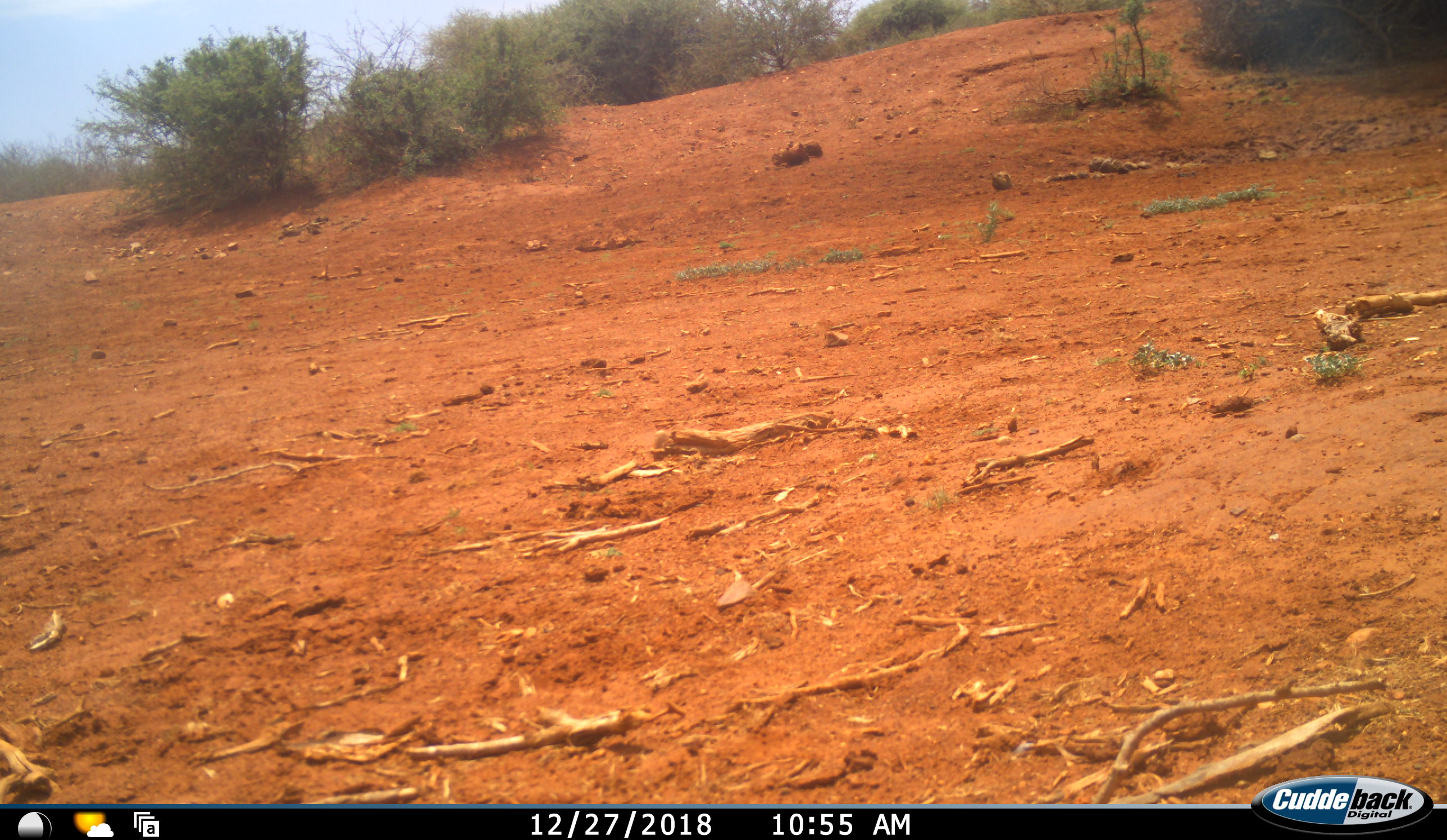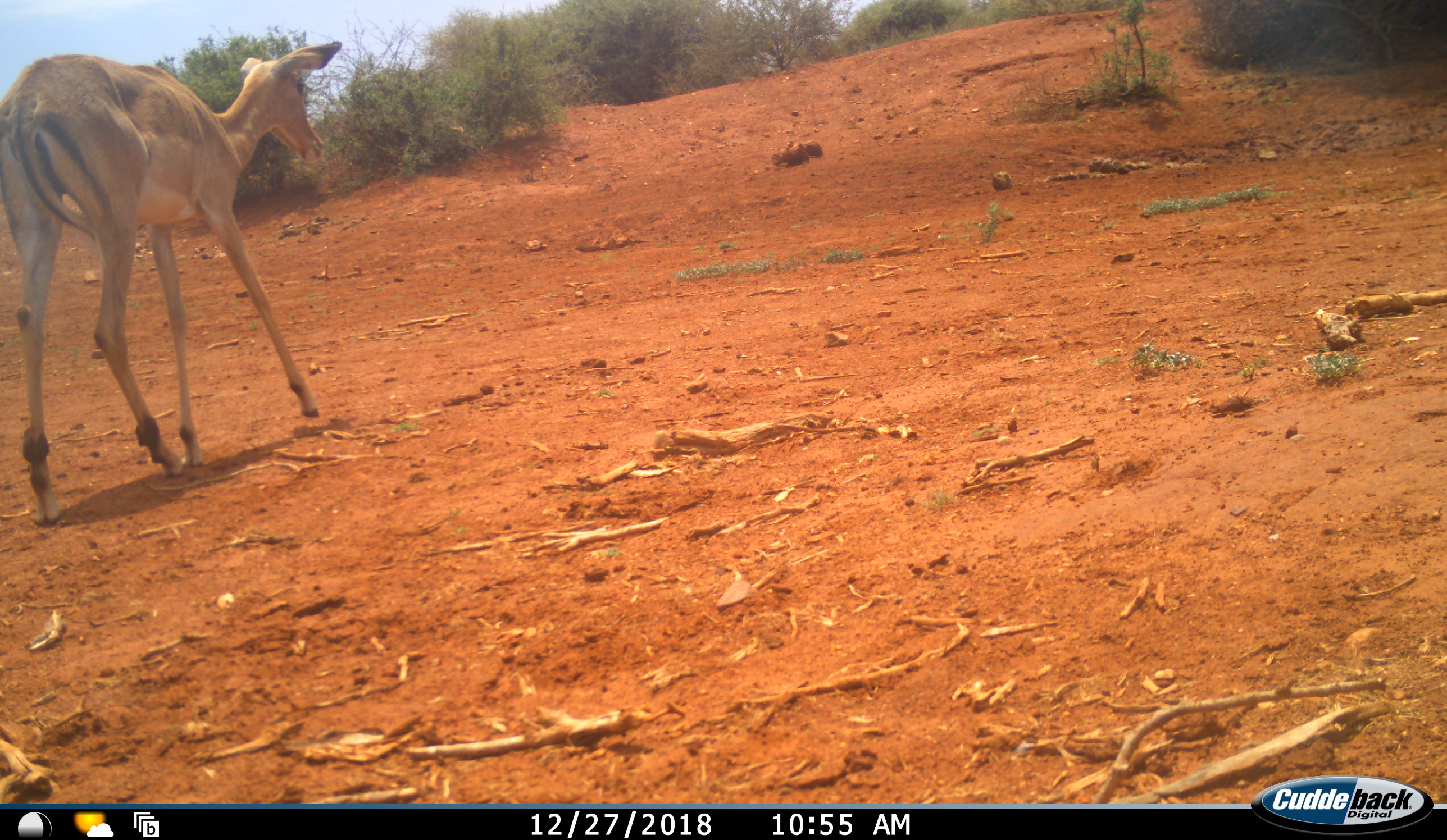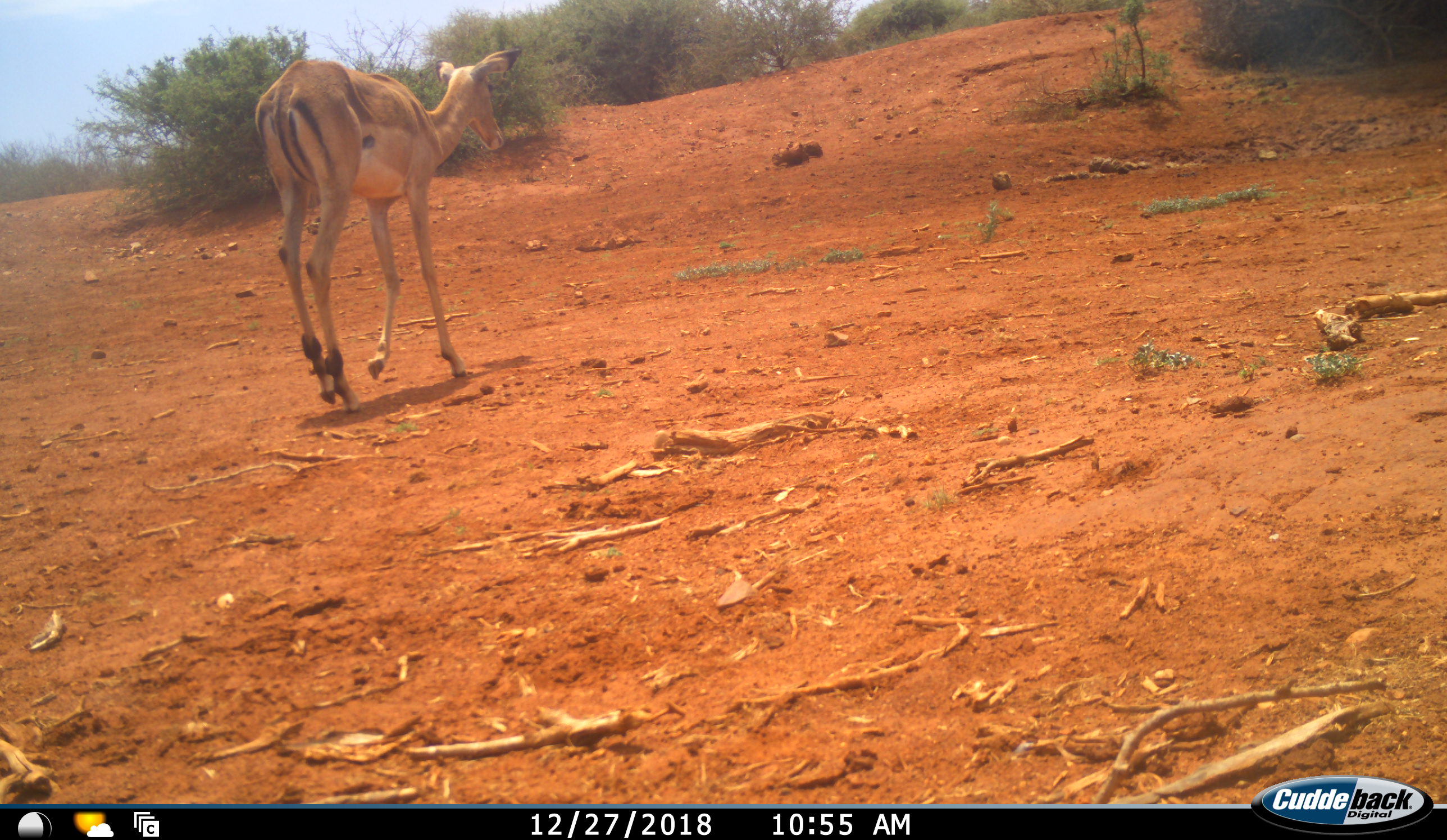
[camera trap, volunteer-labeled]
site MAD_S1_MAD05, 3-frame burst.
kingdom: Animalia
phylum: Chordata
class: Mammalia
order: Artiodactyla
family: Bovidae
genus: Aepyceros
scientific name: Aepyceros melampus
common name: impala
Impala (Aepyceros melampus), count 1. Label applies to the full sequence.